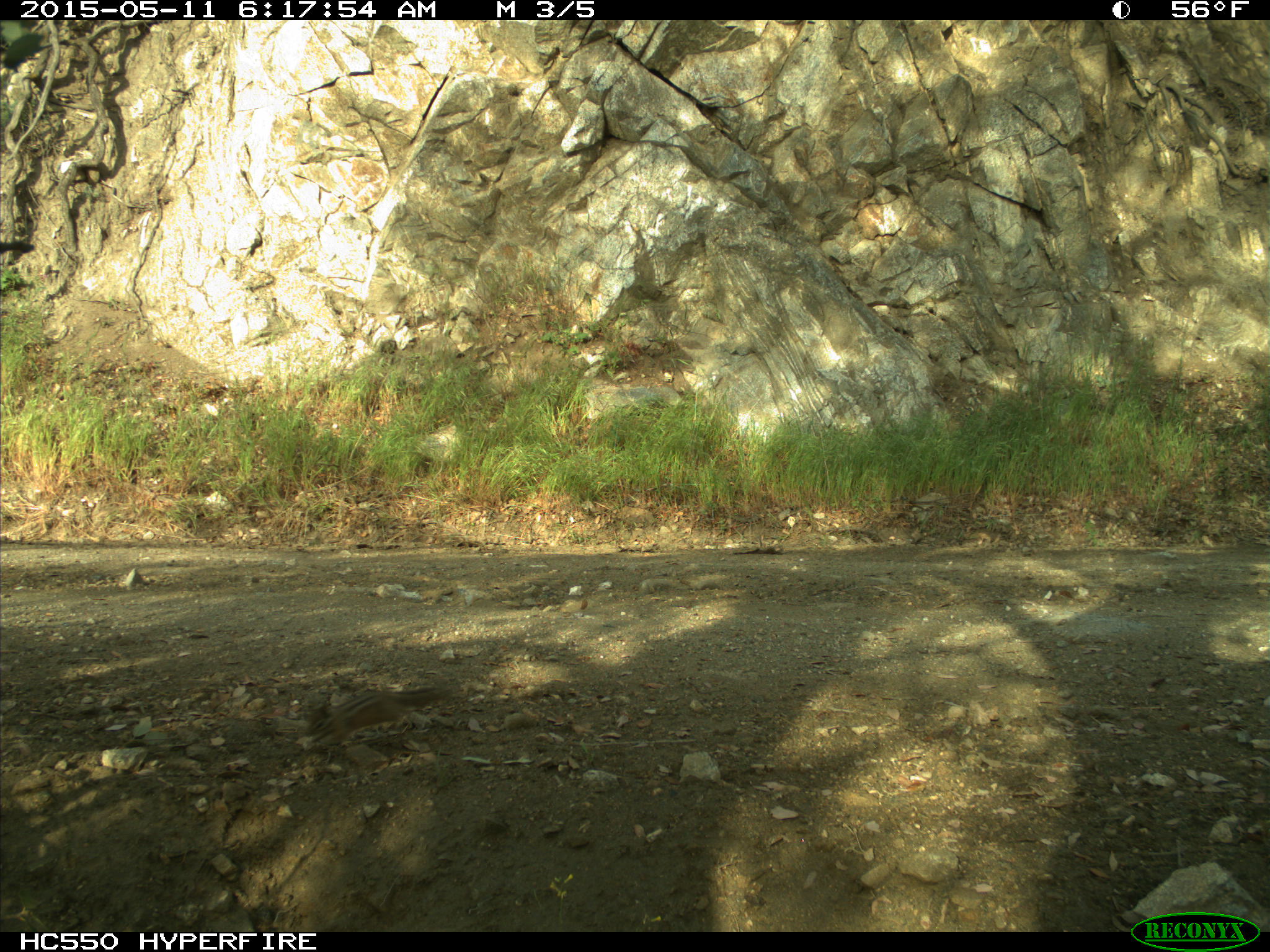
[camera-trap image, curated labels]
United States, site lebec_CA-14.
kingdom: Animalia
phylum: Chordata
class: Mammalia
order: Rodentia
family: Sciuridae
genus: Tamias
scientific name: Tamias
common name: chipmunk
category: unidentified chipmunk